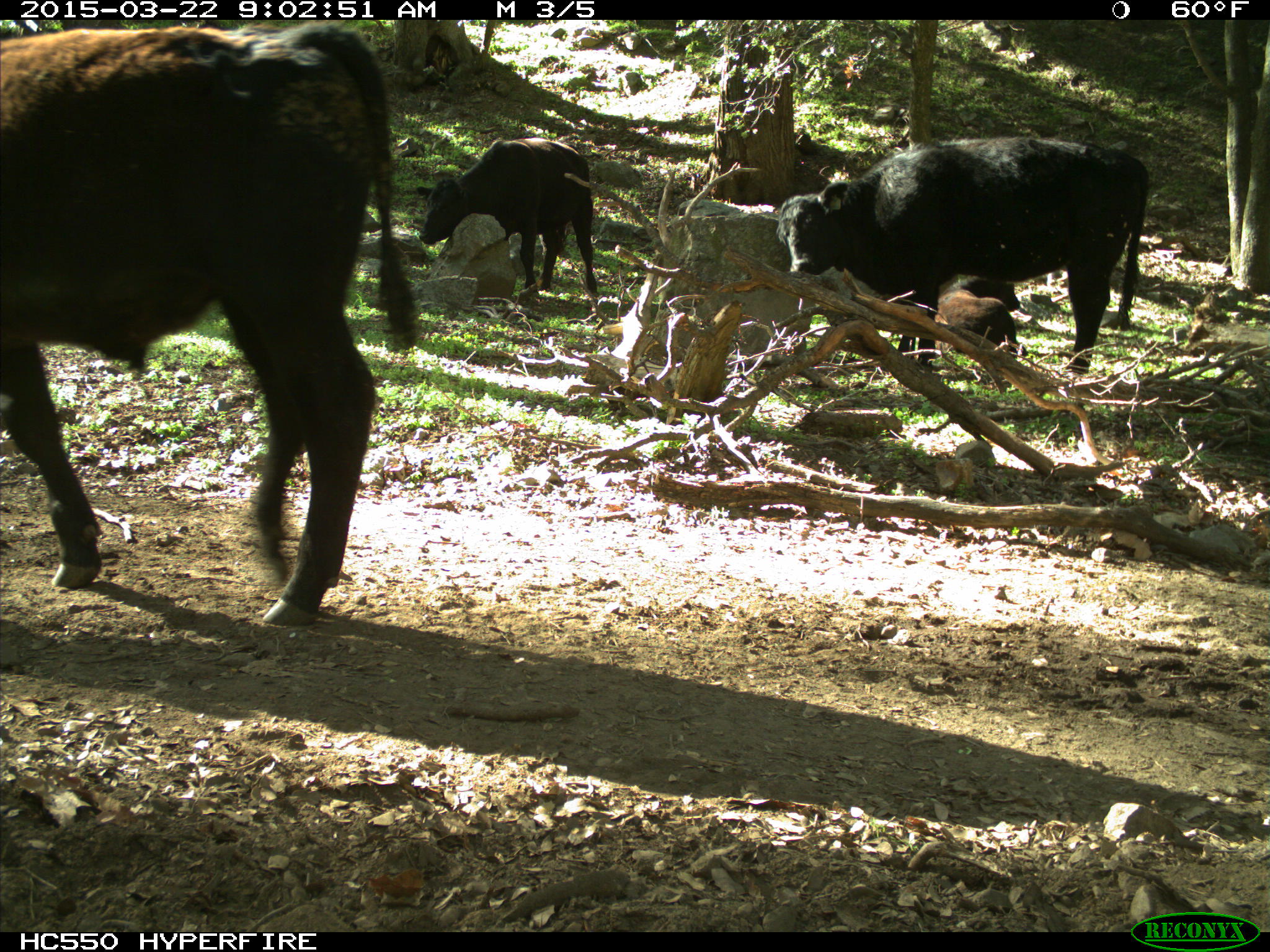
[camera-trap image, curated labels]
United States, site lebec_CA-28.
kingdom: Animalia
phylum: Chordata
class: Mammalia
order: Artiodactyla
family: Bovidae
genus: Bos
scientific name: Bos taurus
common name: domestic cow